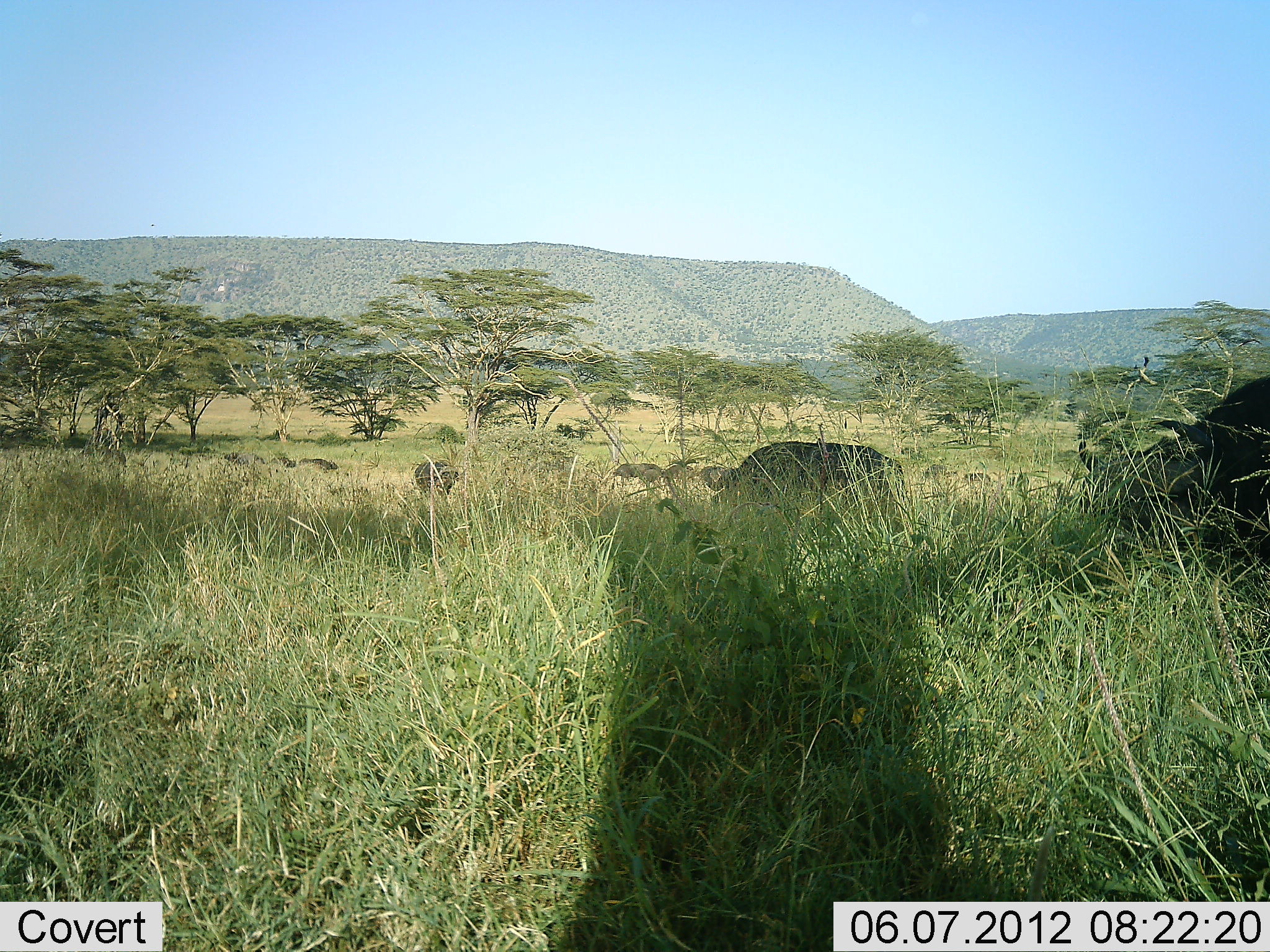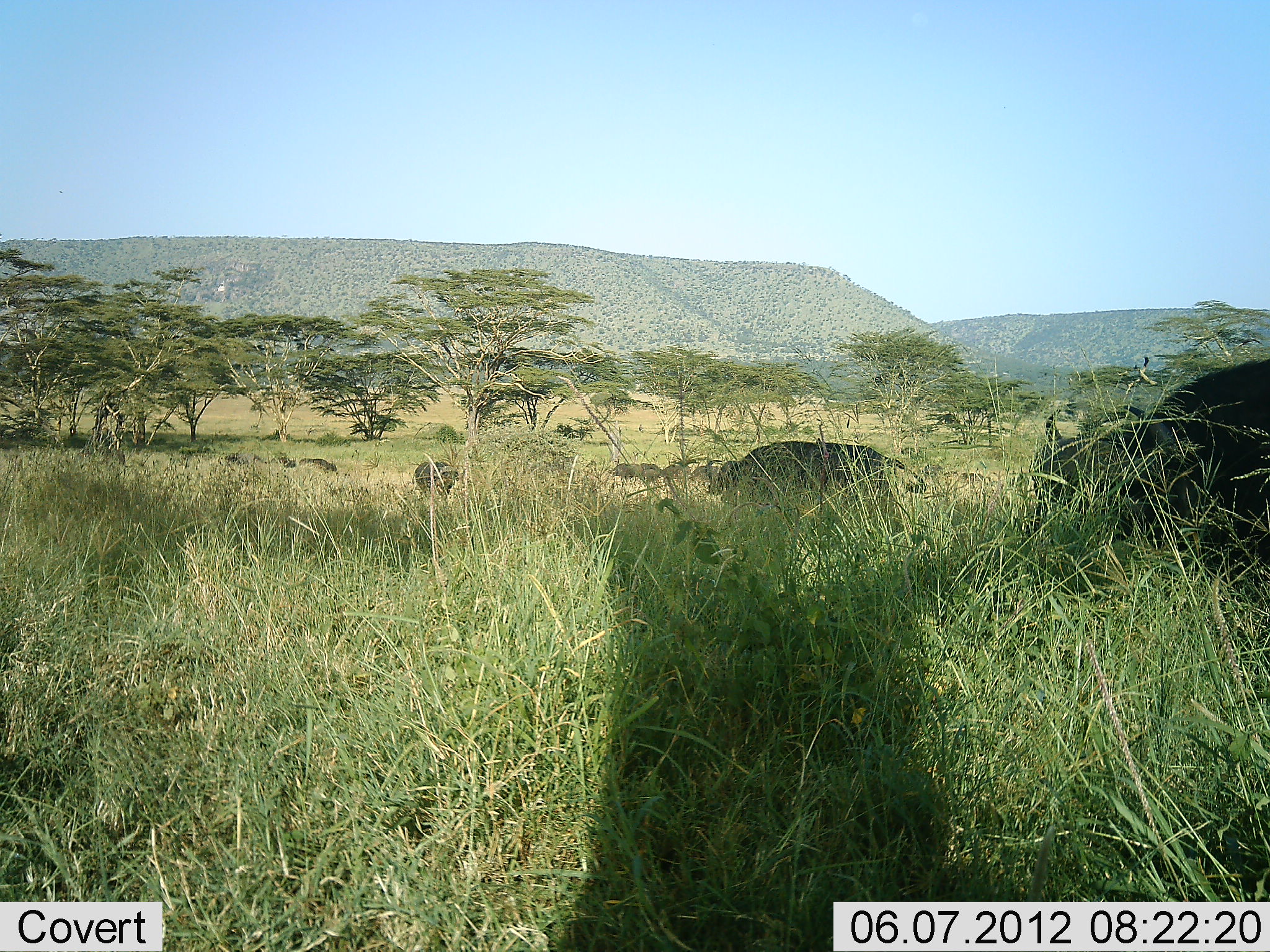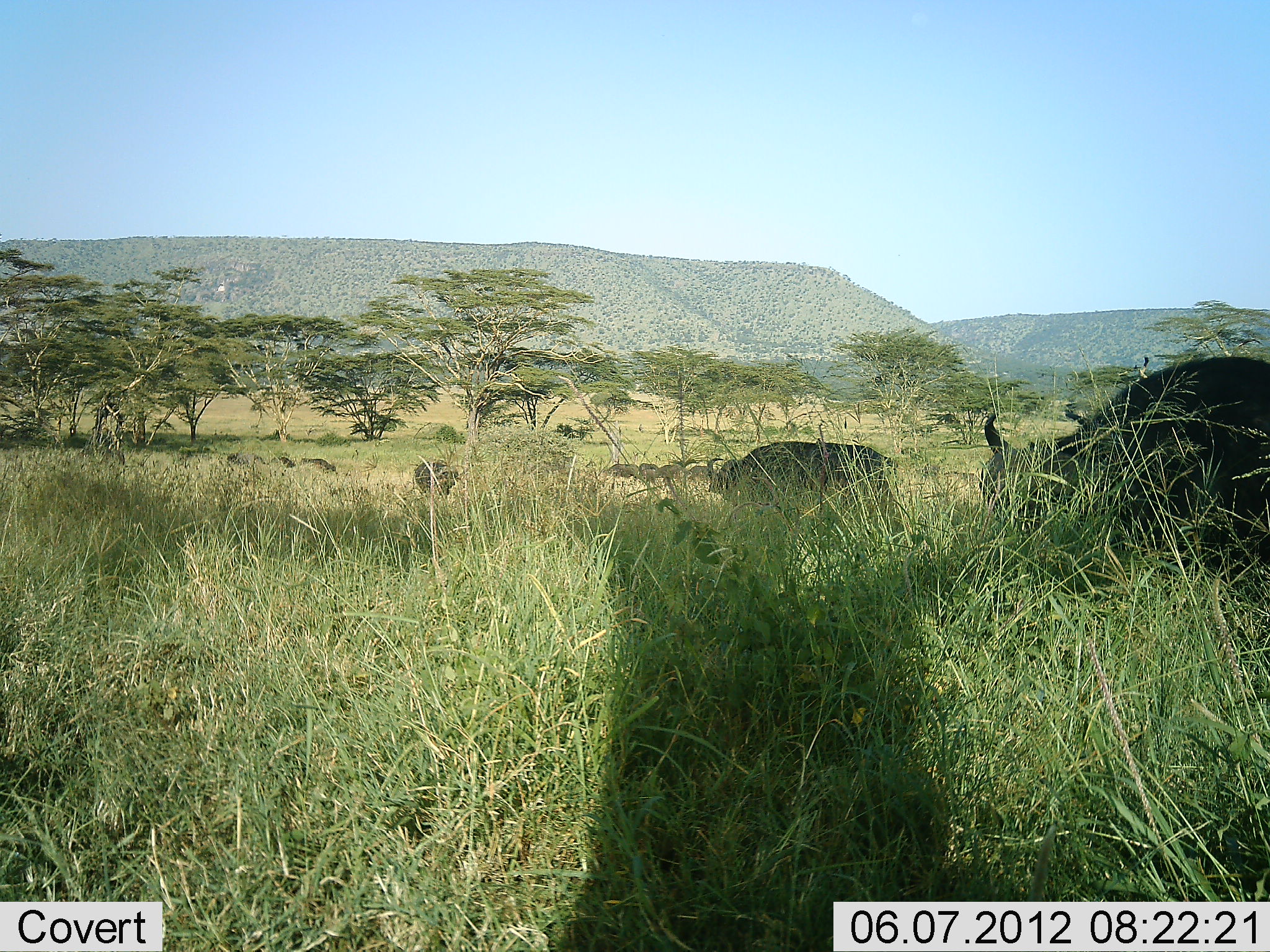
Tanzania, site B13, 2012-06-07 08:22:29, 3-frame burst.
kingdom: Animalia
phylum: Chordata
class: Mammalia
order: Artiodactyla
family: Bovidae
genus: Syncerus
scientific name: Syncerus caffer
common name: cape buffalo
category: buffalo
Buffalo (cape buffalo) (Syncerus caffer), count 10. Behavior (volunteer vote fractions): standing 40%, resting 10%, moving 80%, interacting 0%. Young present (vote fraction): 10%. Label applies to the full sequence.